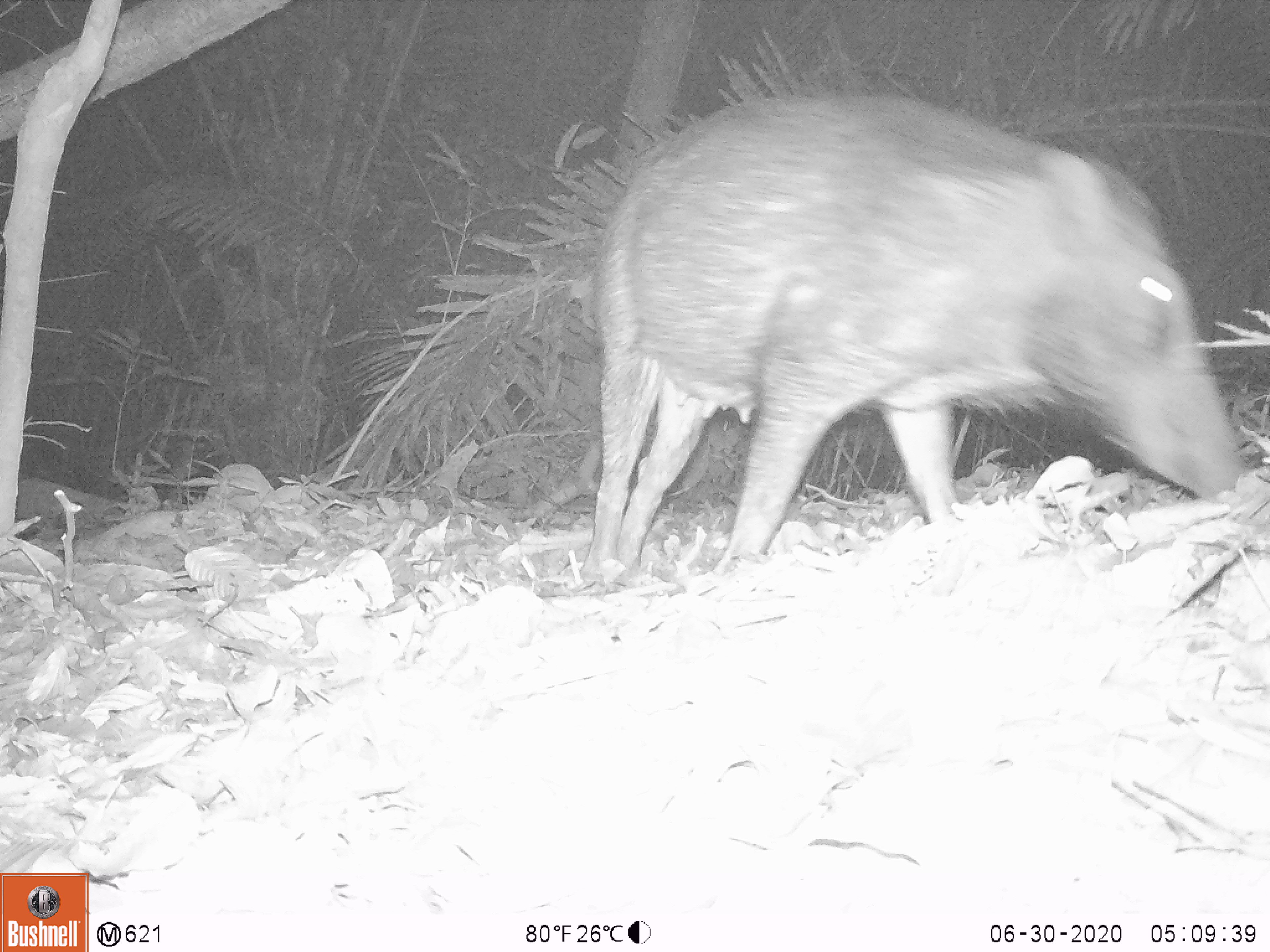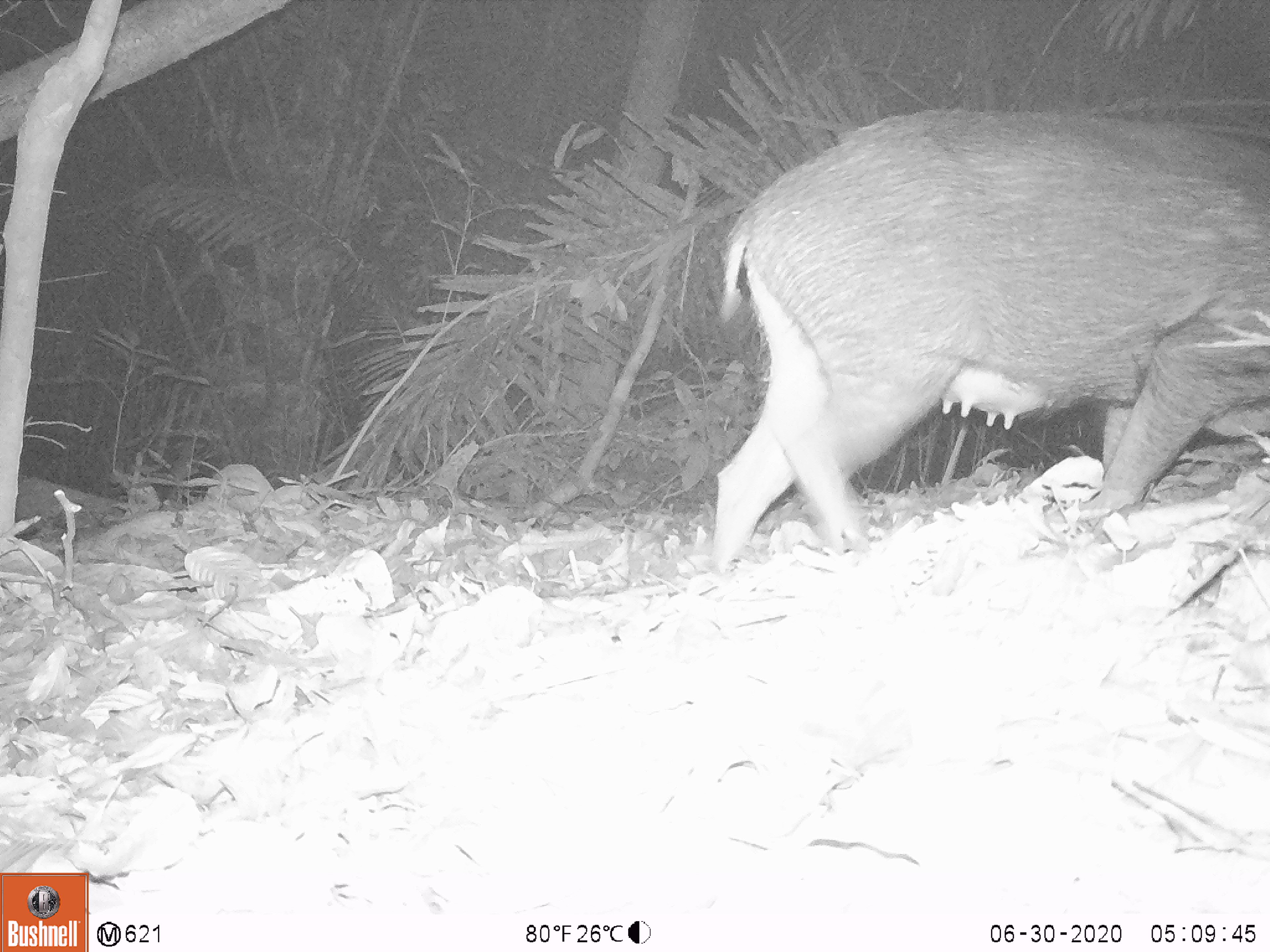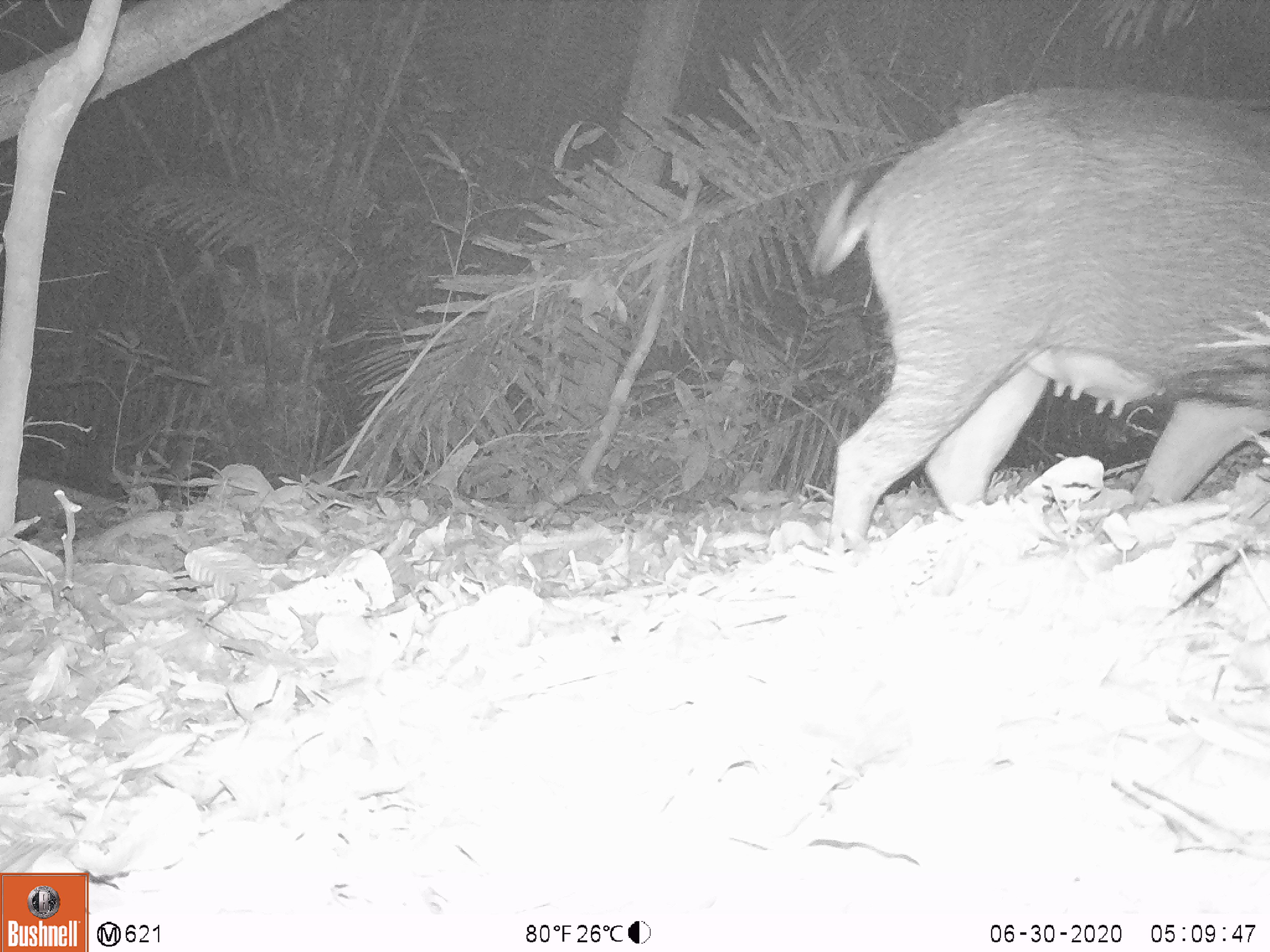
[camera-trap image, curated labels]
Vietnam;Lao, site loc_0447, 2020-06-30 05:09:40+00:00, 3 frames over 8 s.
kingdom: Animalia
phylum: Chordata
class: Mammalia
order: Artiodactyla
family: Suidae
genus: Sus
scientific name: Sus scrofa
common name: eurasian wild pig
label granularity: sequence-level